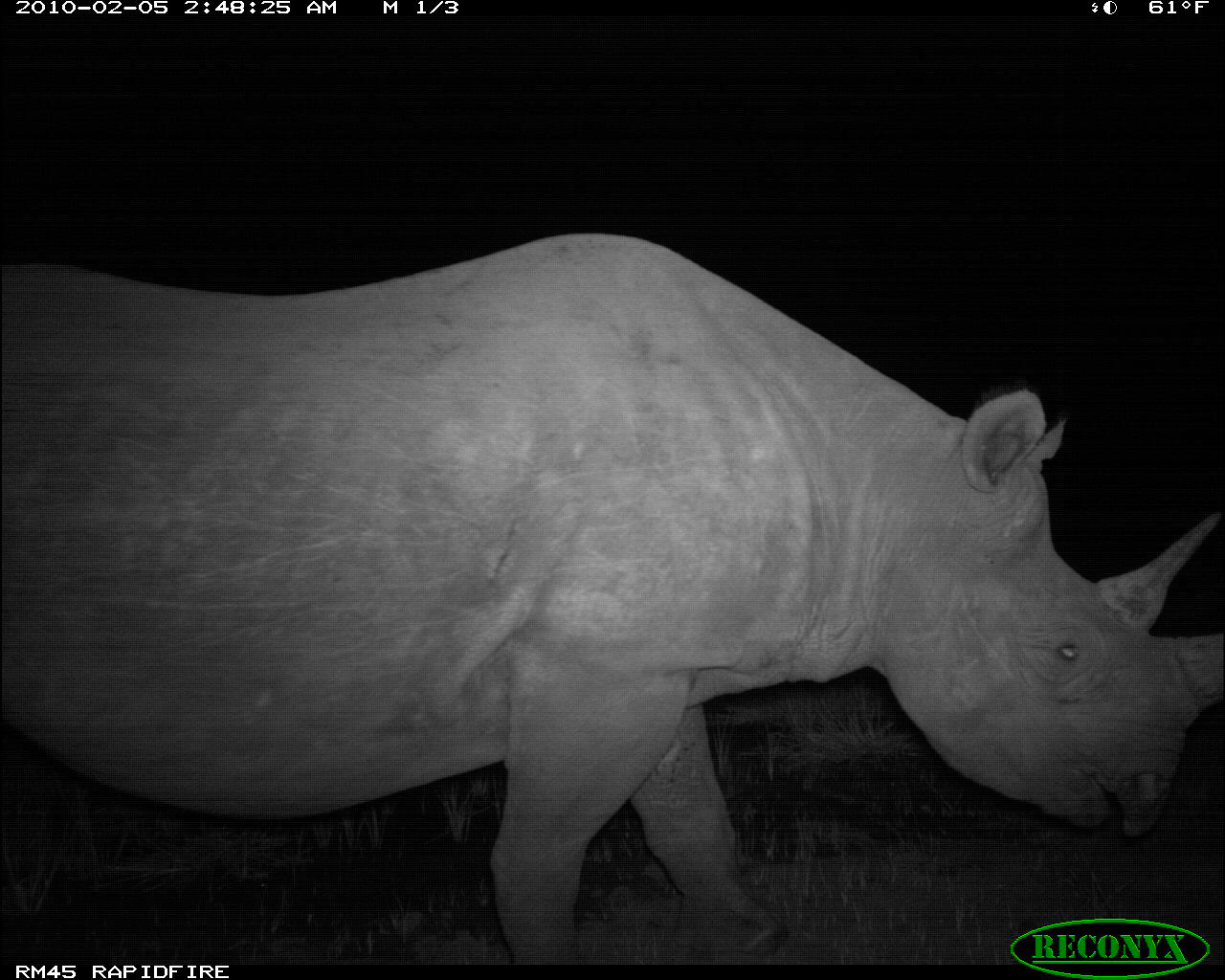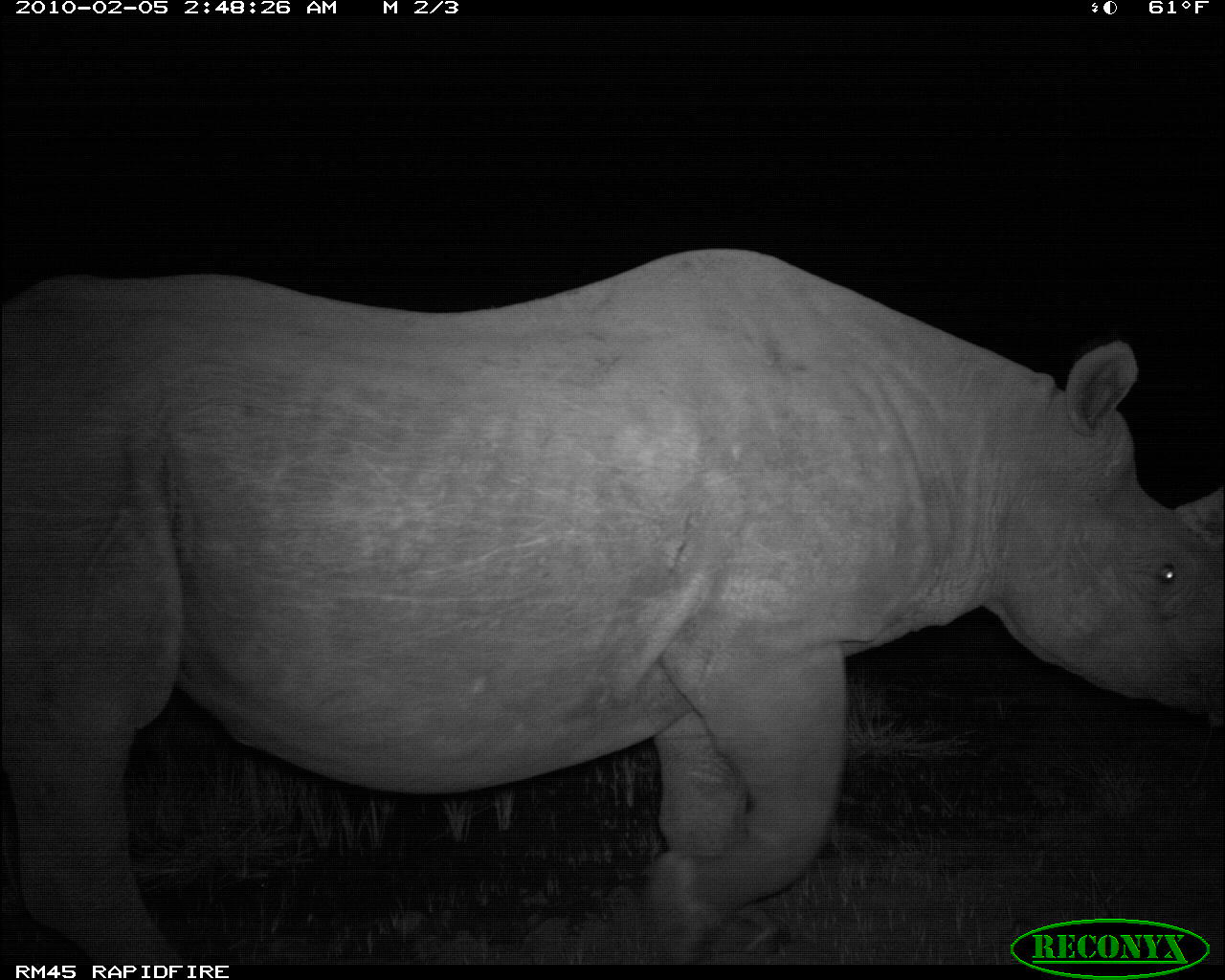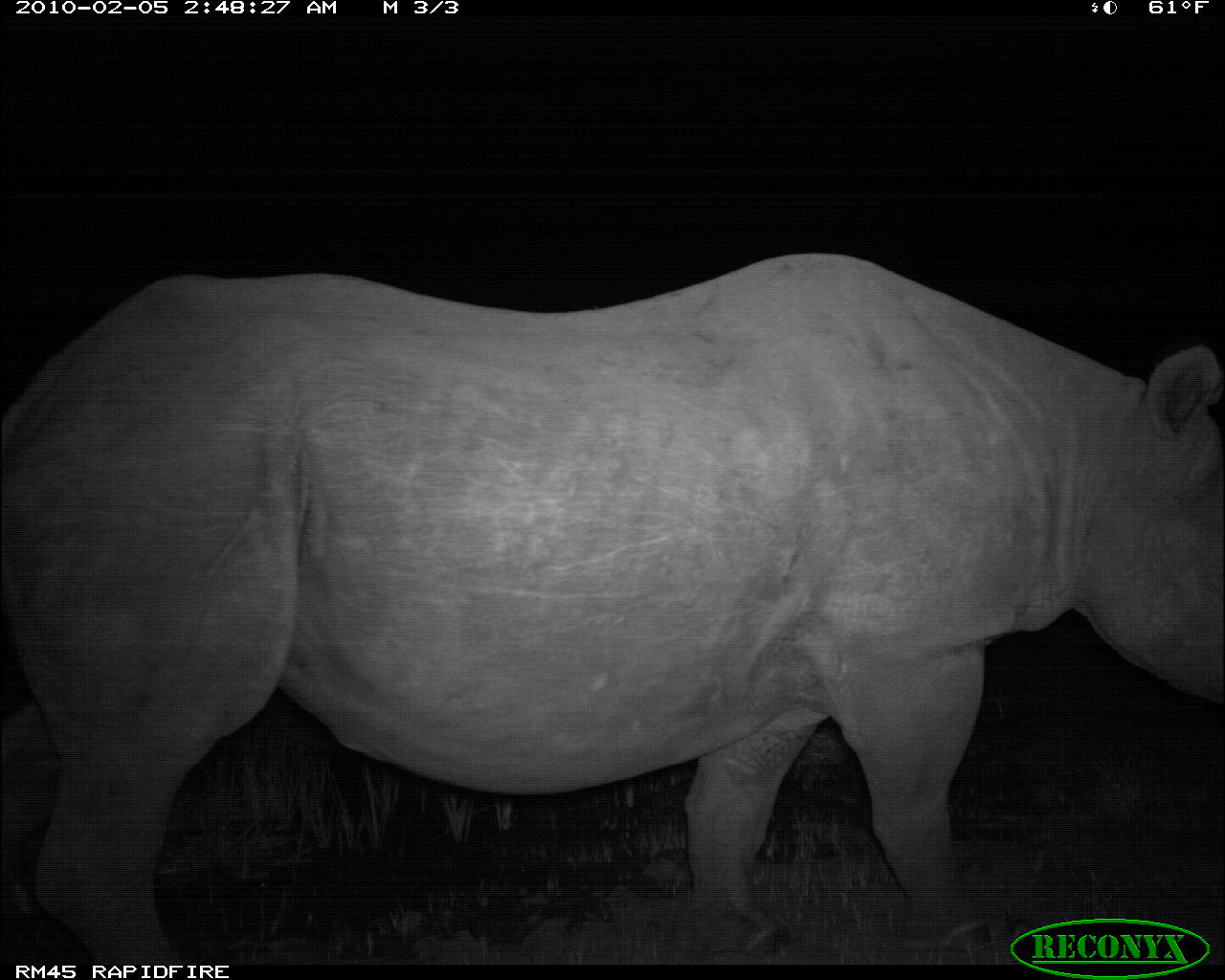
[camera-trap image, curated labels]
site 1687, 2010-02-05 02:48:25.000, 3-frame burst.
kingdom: Animalia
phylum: Chordata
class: Mammalia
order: Perissodactyla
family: Rhinocerotidae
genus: Diceros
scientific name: Diceros bicornis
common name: black rhinoceros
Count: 1.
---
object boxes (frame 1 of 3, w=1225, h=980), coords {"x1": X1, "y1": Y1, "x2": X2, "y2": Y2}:
diceros bicornis: {"x1": 0, "y1": 232, "x2": 1222, "y2": 962}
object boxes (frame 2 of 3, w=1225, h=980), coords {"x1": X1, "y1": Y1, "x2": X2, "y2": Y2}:
diceros bicornis: {"x1": 4, "y1": 245, "x2": 1225, "y2": 963}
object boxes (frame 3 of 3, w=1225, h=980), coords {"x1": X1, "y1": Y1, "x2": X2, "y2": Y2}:
diceros bicornis: {"x1": 3, "y1": 254, "x2": 1225, "y2": 965}